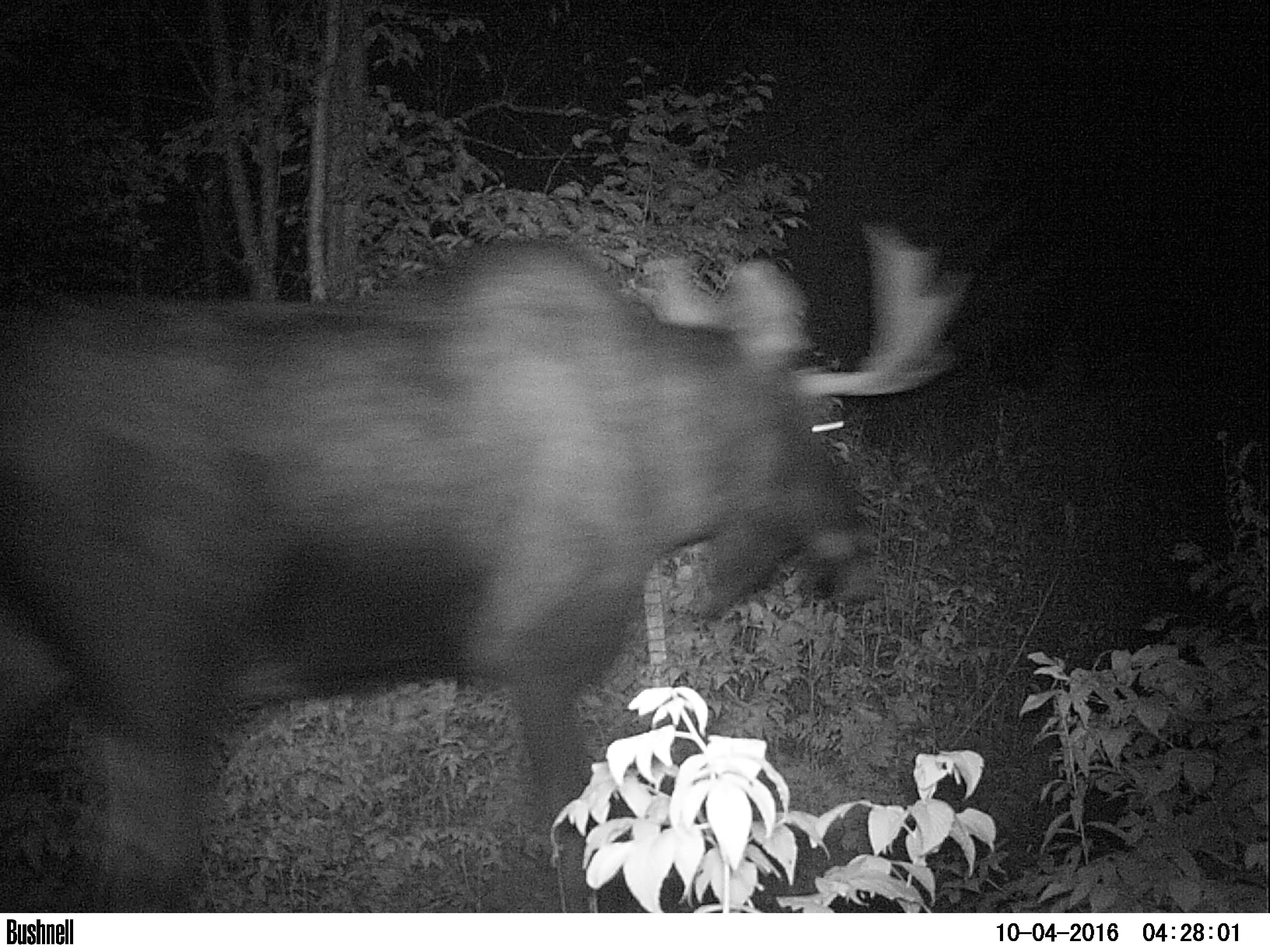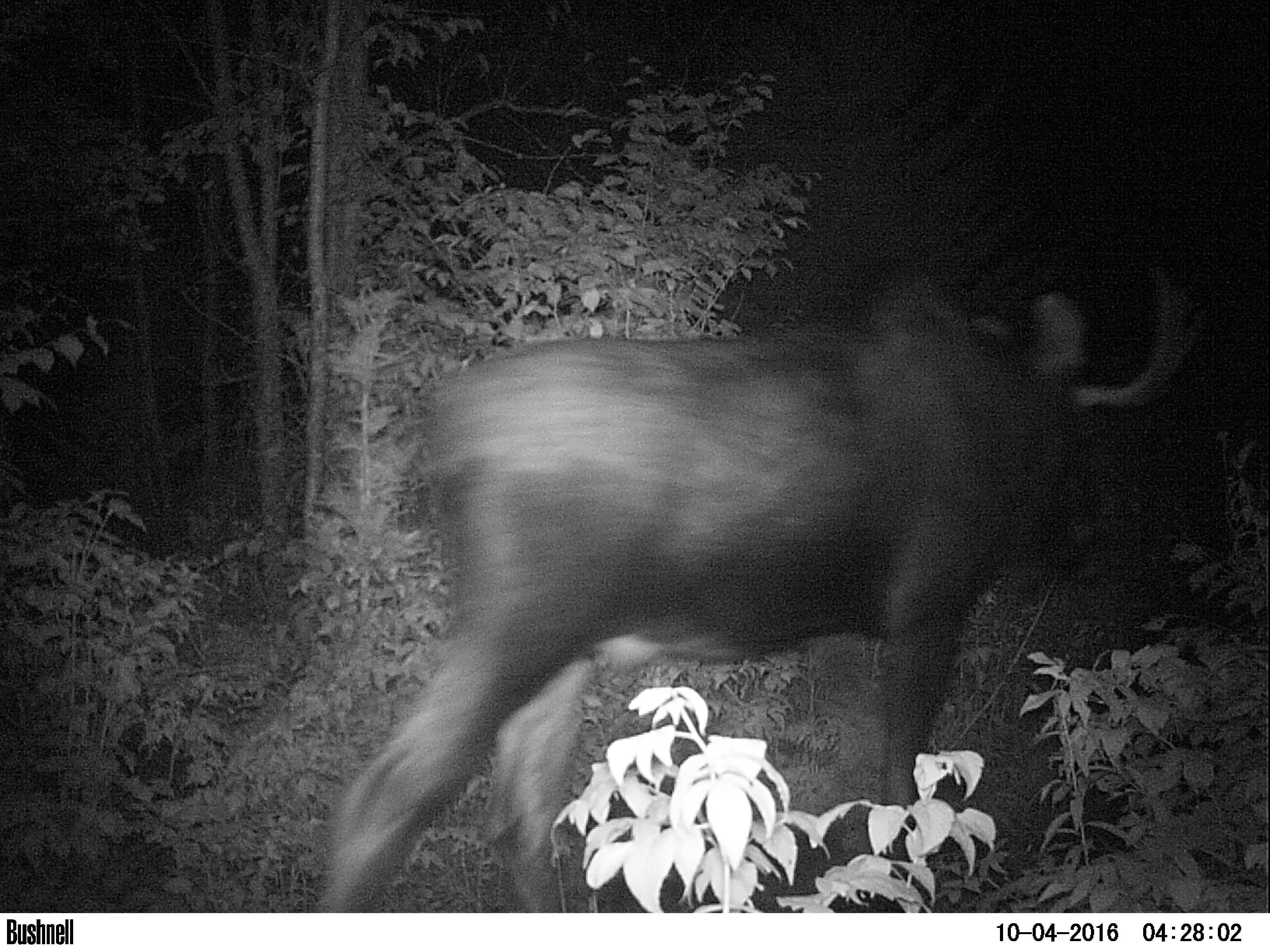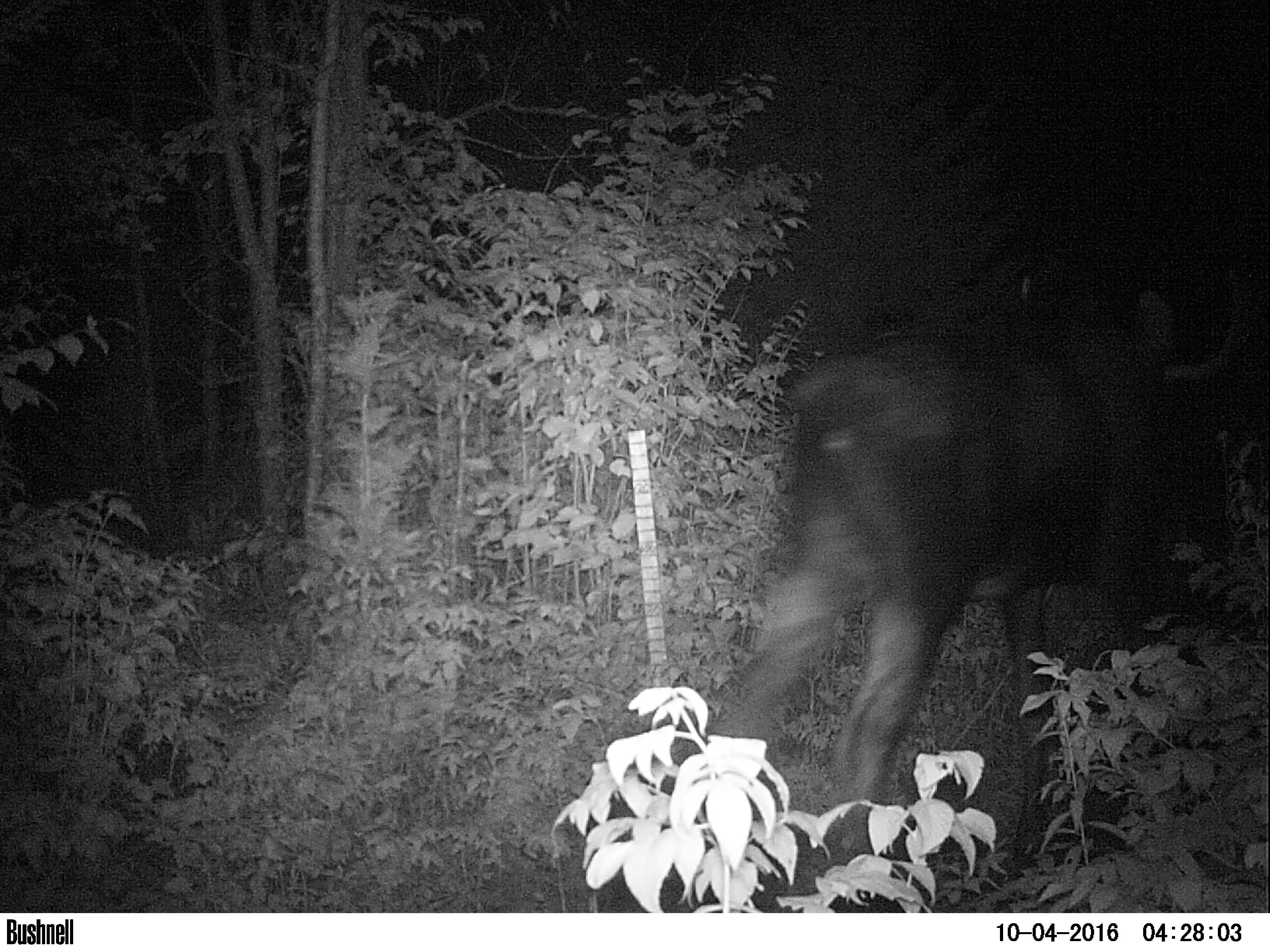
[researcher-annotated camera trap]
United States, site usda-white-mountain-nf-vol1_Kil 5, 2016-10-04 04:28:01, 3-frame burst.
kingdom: Animalia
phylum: Chordata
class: Mammalia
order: Artiodactyla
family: Cervidae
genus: Alces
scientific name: Alces alces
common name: moose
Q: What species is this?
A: Moose (Alces alces).